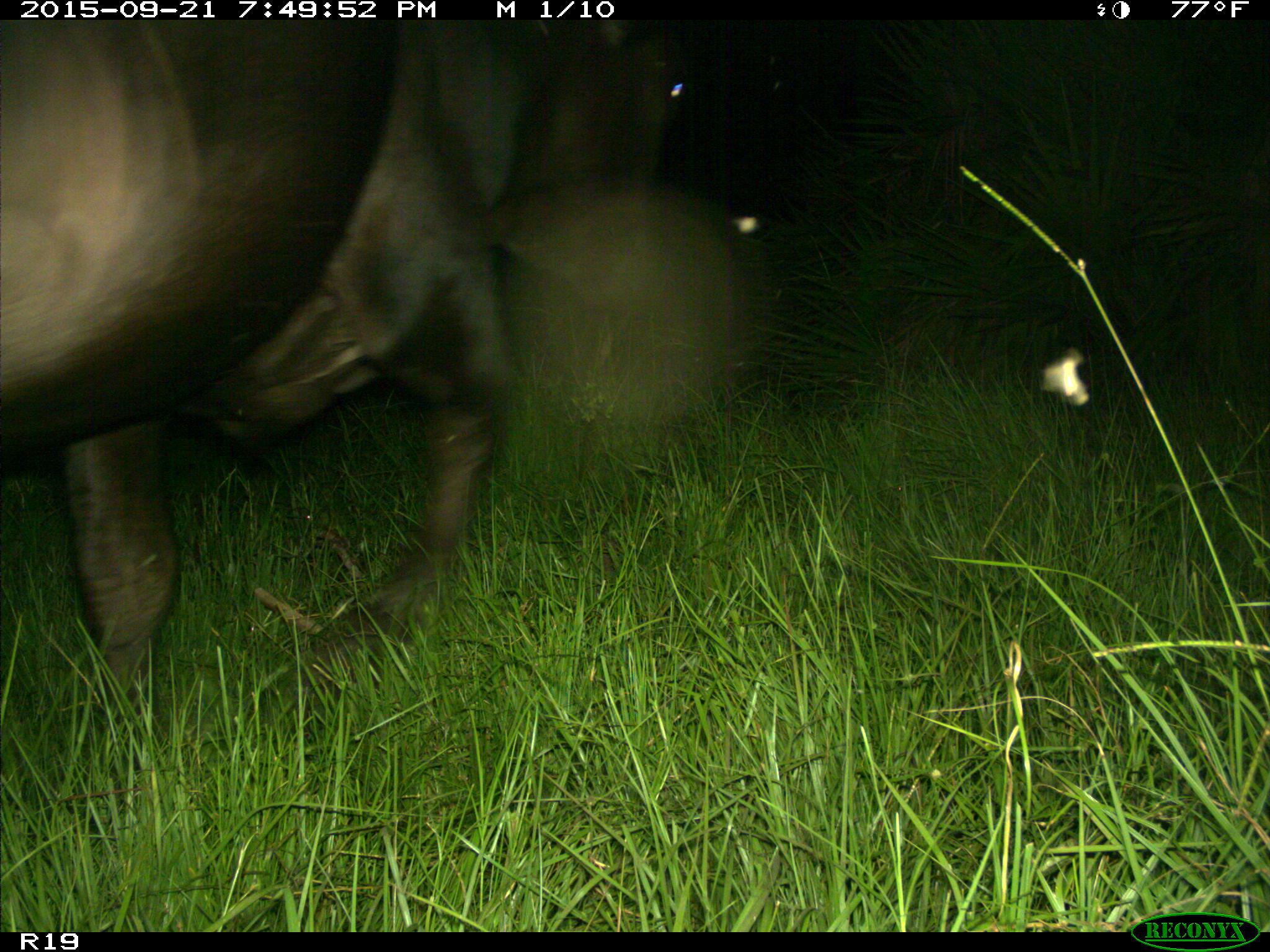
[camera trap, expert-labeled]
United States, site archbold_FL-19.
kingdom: Animalia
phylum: Chordata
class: Mammalia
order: Artiodactyla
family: Bovidae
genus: Bos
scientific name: Bos taurus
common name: domestic cow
Bos taurus (domestic cow).